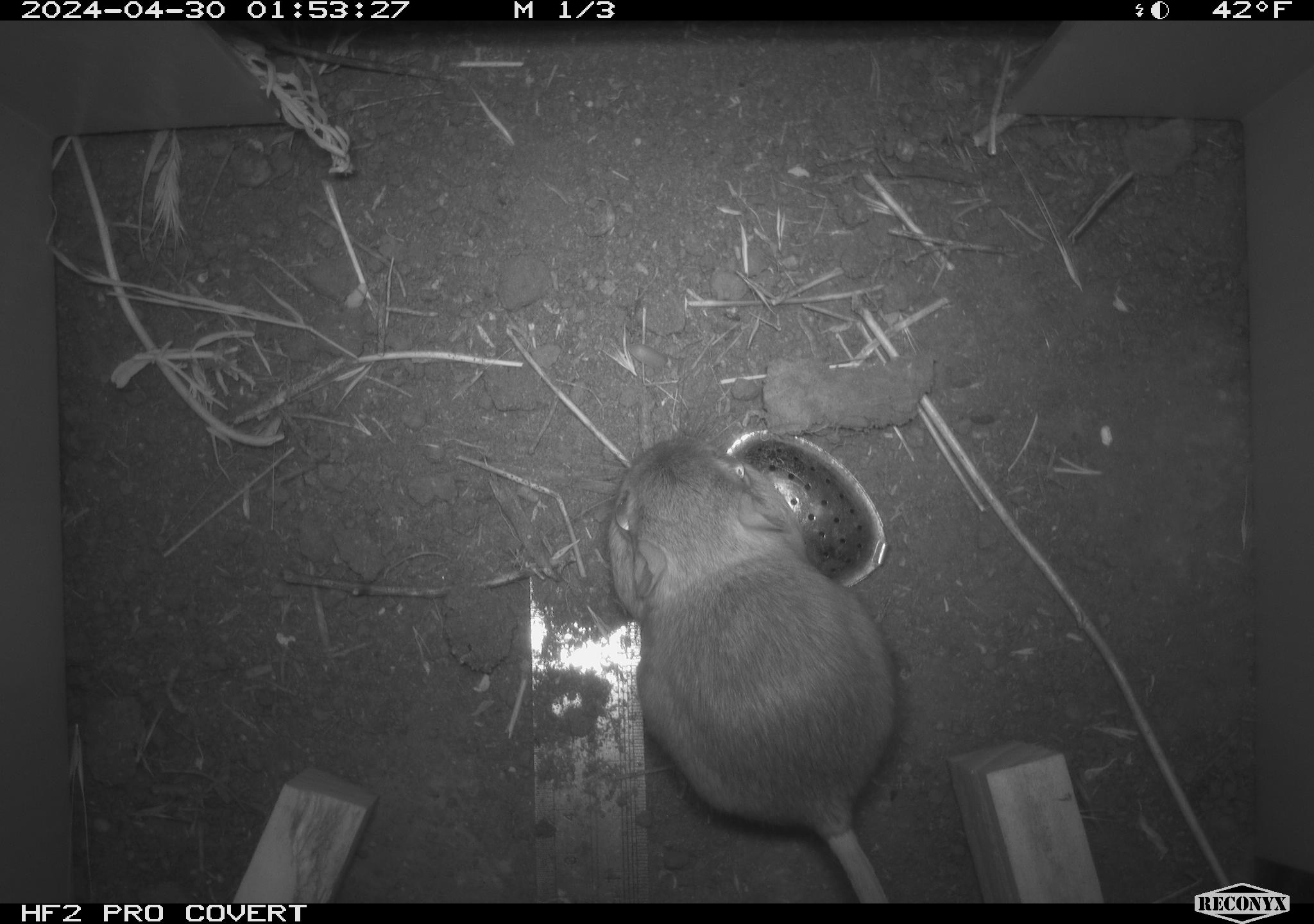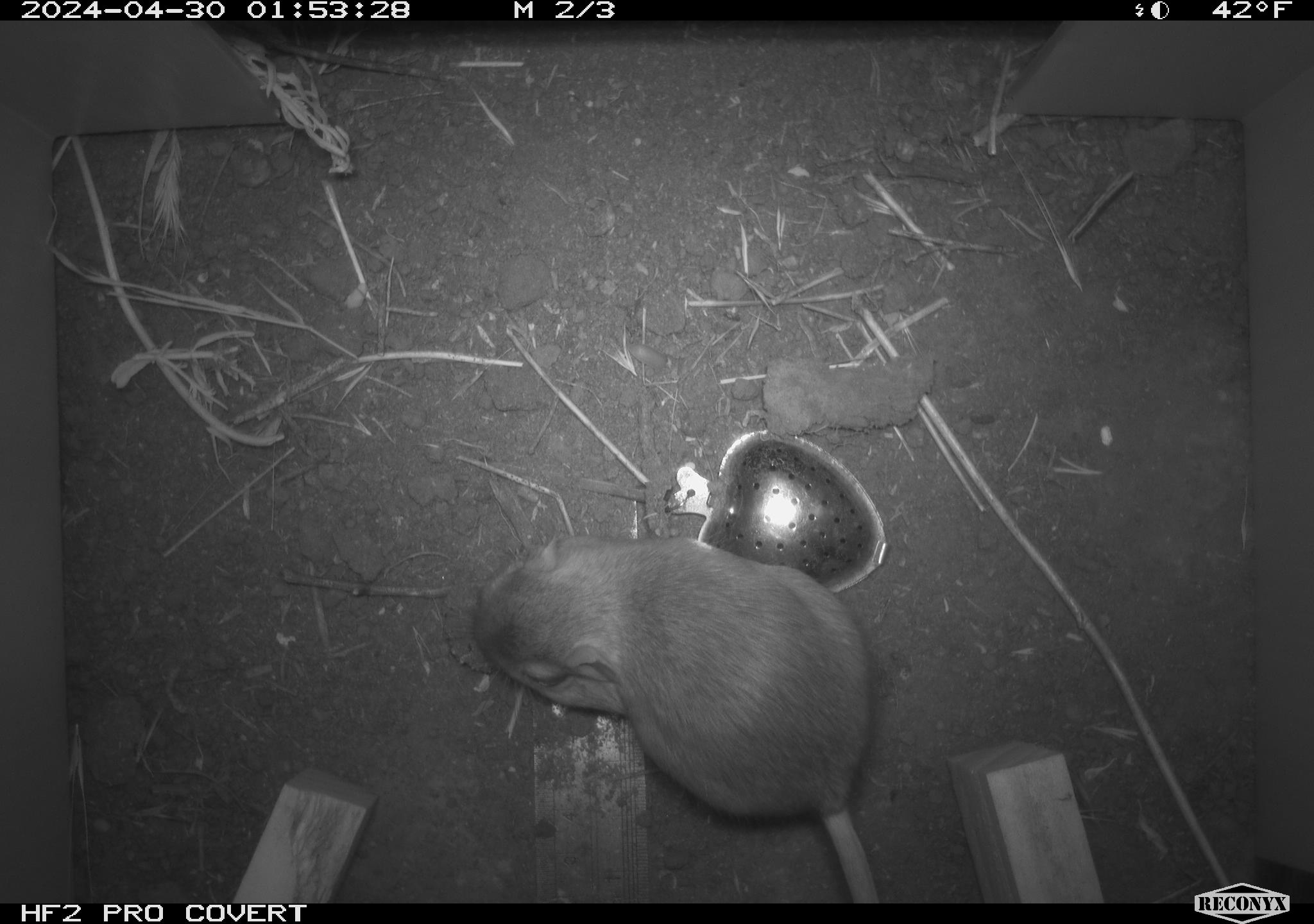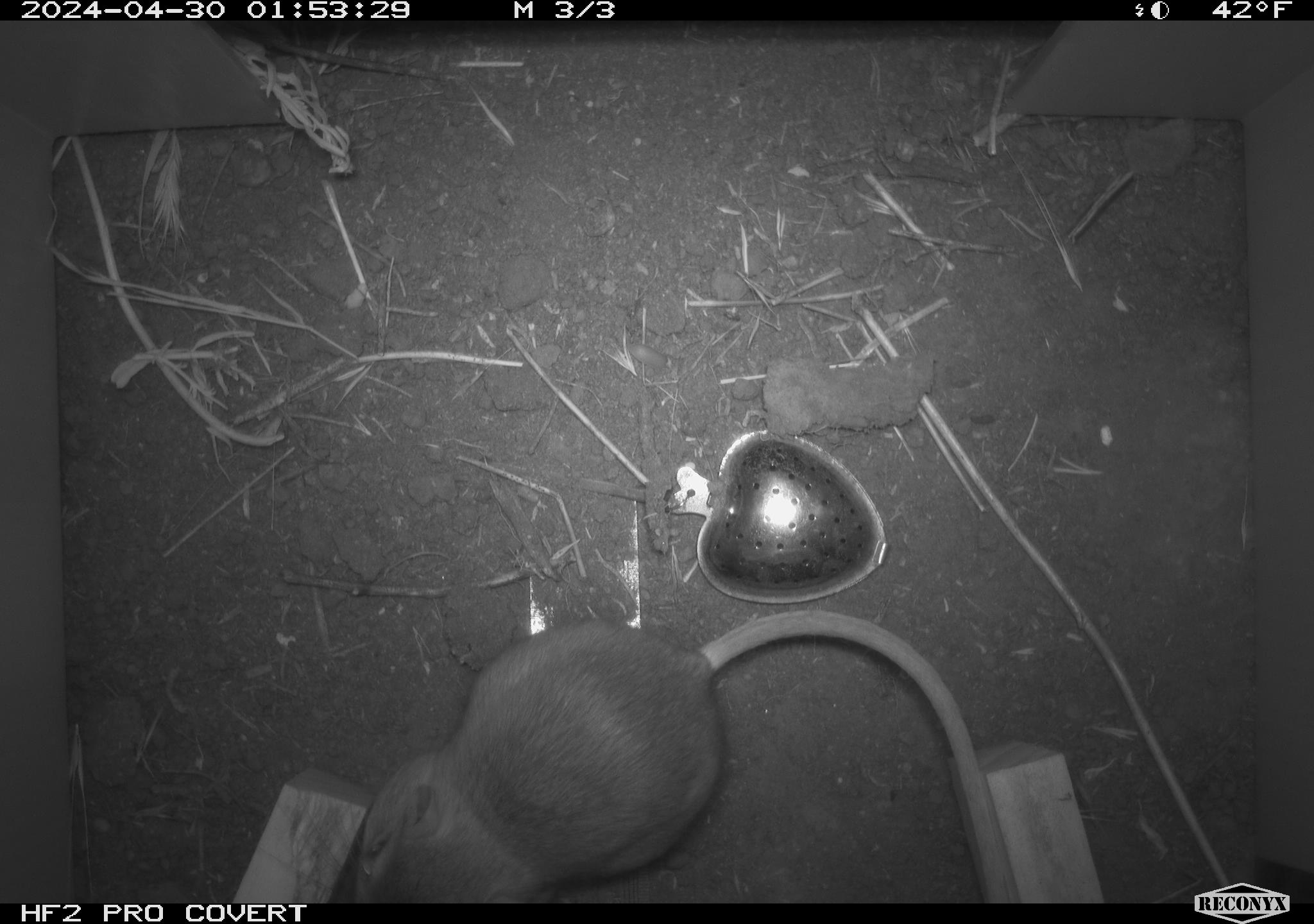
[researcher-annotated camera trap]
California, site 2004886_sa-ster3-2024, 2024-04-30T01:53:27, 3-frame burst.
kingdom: Animalia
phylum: Chordata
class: Mammalia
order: Rodentia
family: Heteromyidae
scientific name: Heteromyidae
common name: kangaroo rats and pocket mice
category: heteromyidae family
Heteromyidae family (kangaroo rats and pocket mice) (Heteromyidae).